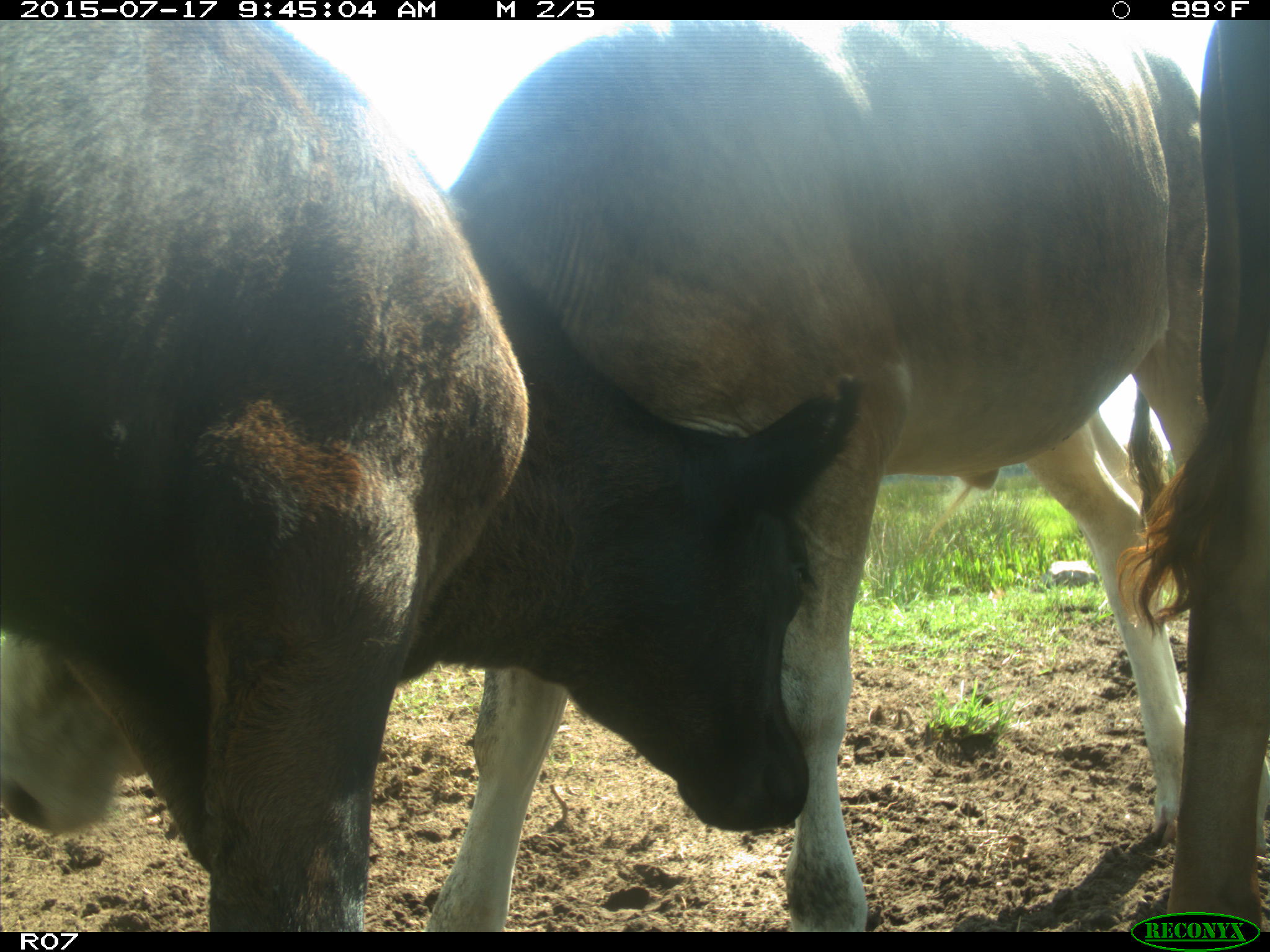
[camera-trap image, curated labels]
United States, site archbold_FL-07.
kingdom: Animalia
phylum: Chordata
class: Mammalia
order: Artiodactyla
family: Bovidae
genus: Bos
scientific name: Bos taurus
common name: domestic cow